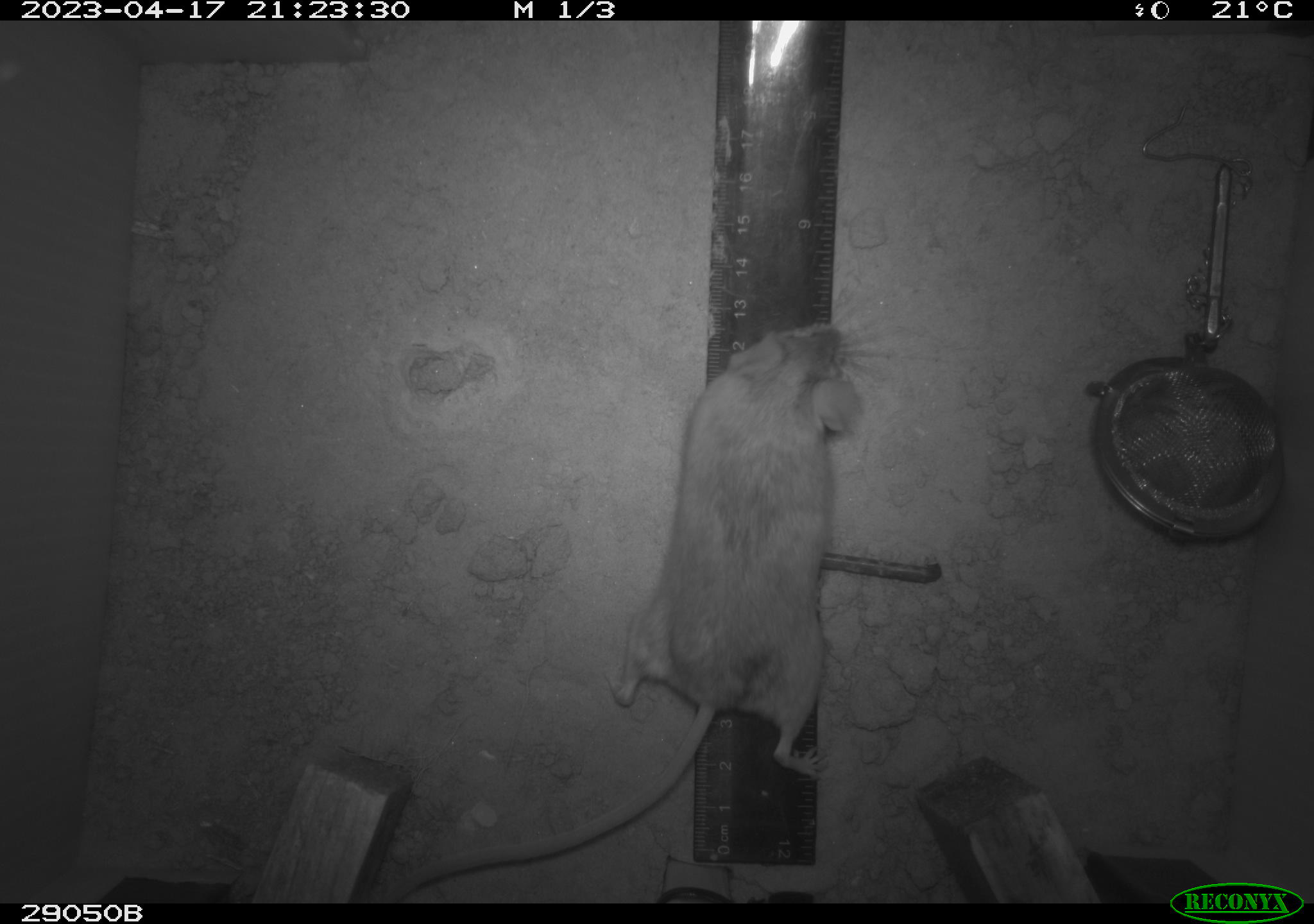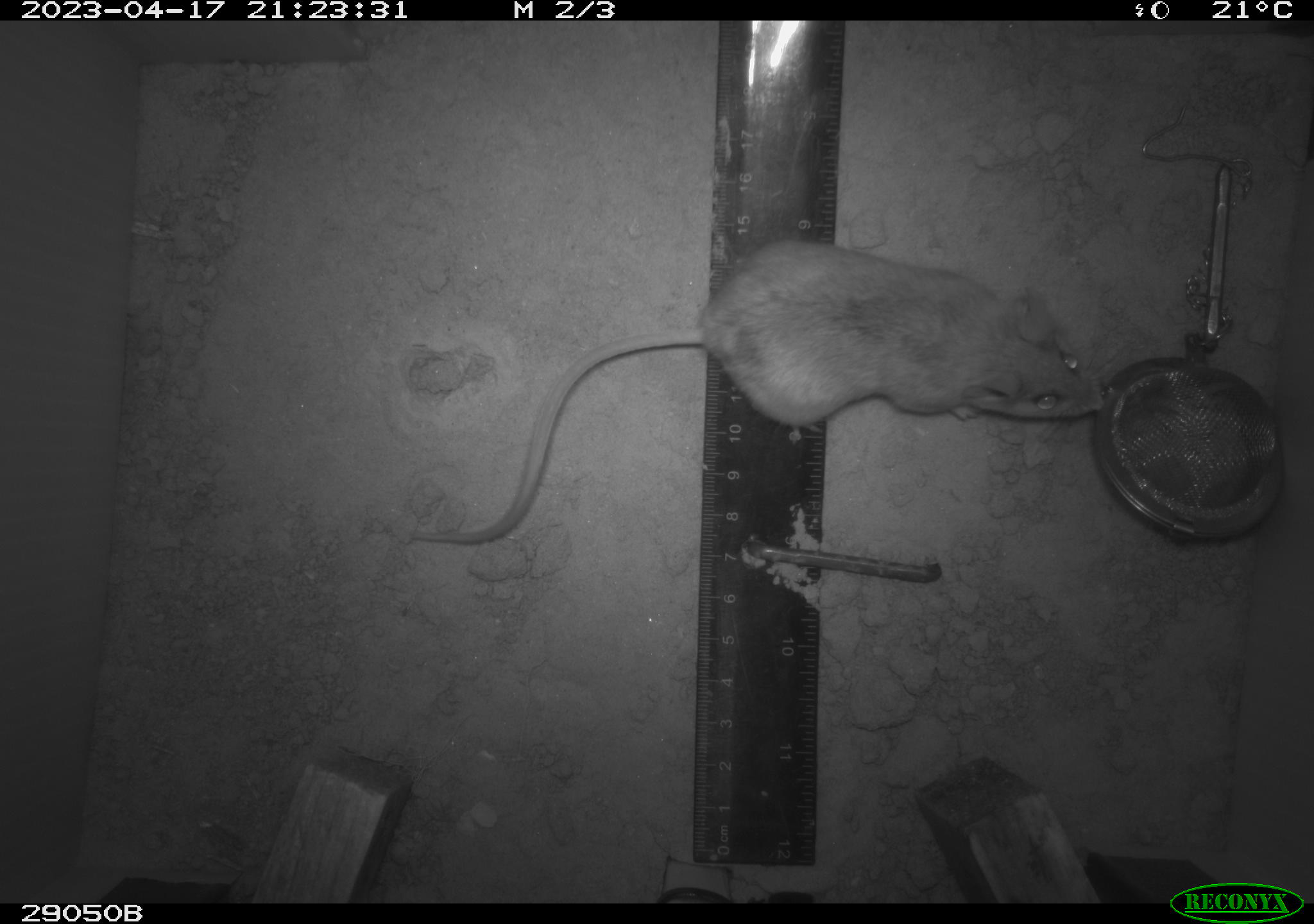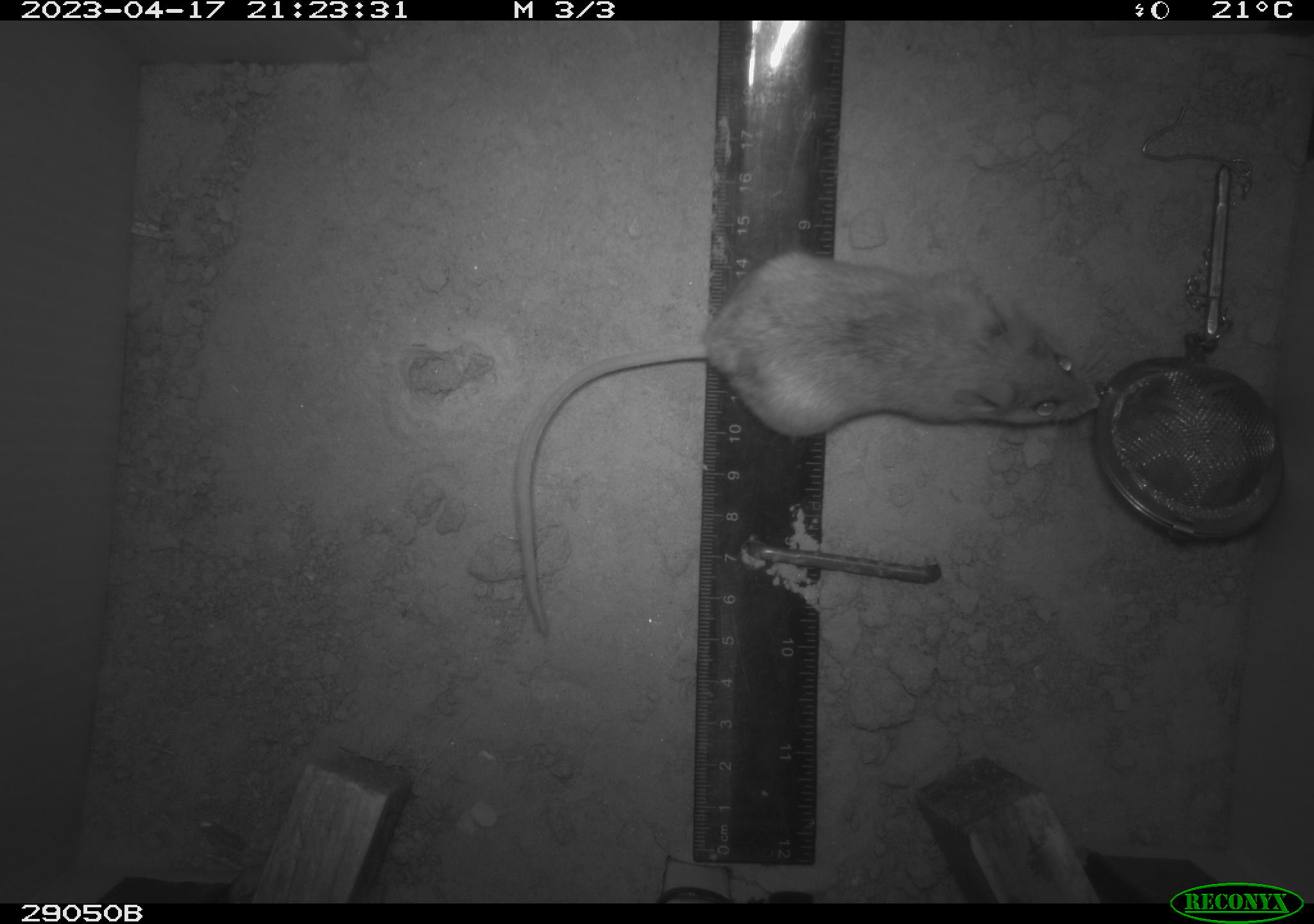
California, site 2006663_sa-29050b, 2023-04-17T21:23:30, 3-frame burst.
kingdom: Animalia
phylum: Chordata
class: Mammalia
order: Rodentia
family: Cricetidae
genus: Peromyscus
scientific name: Peromyscus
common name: deer mice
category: peromyscus species